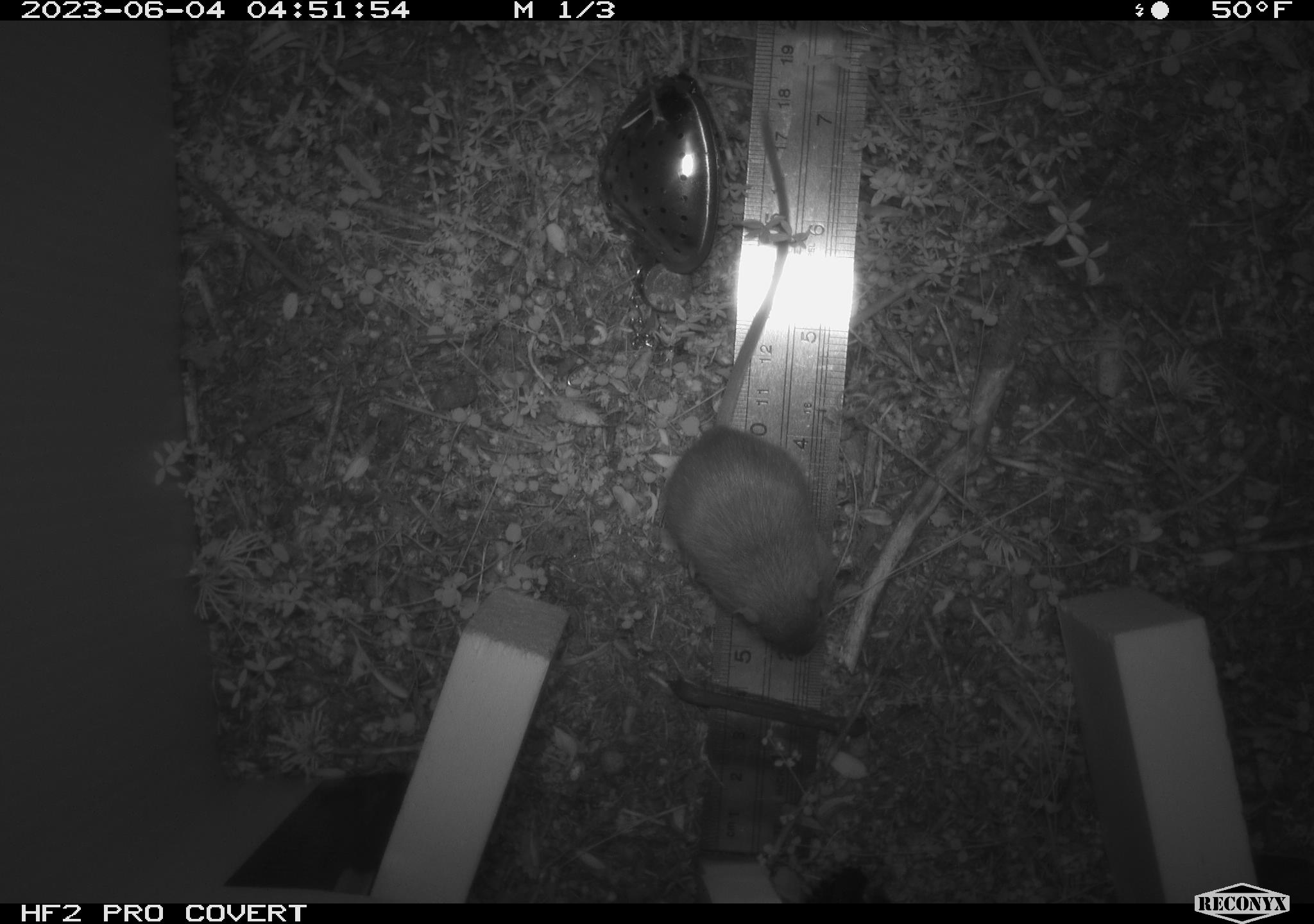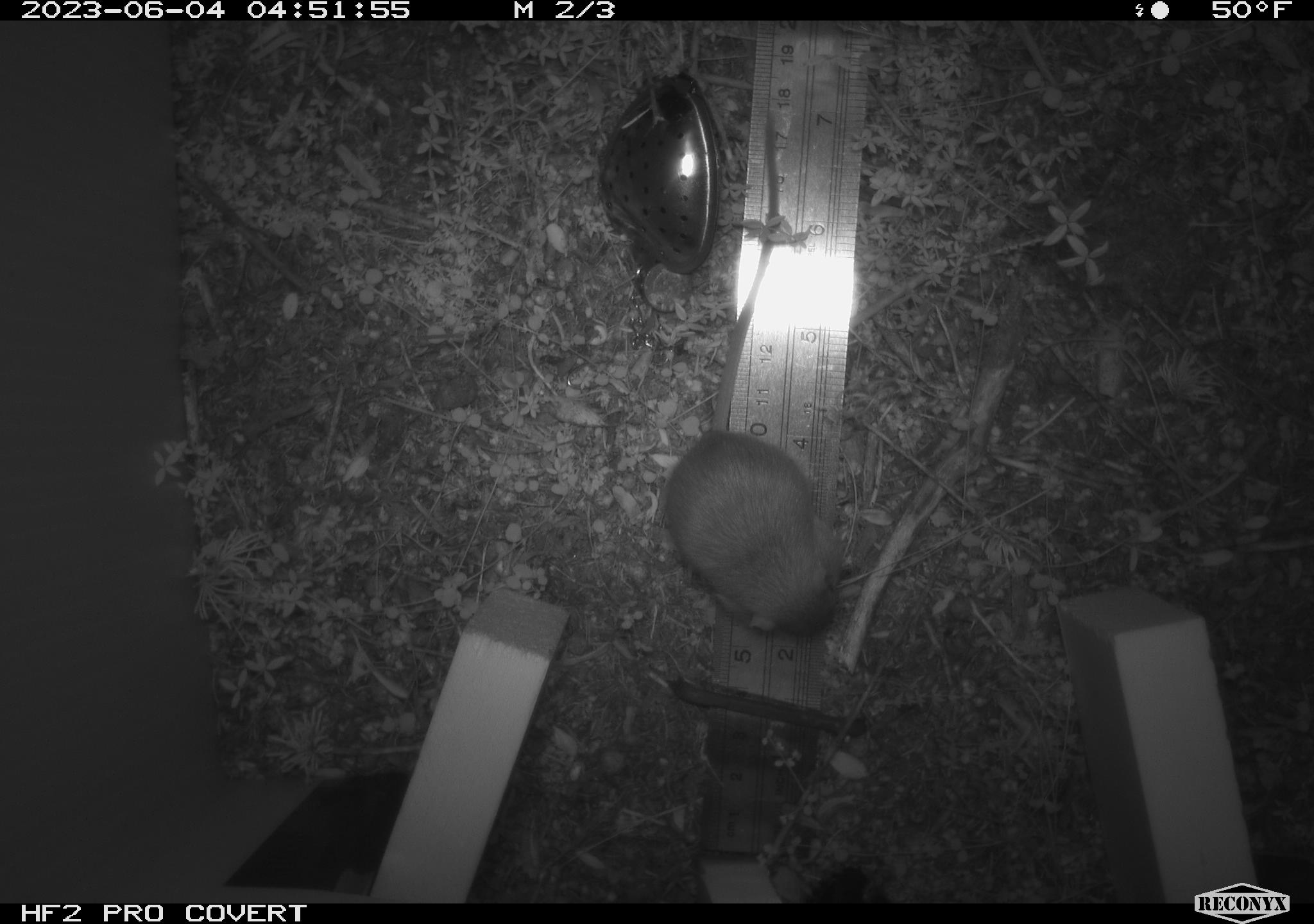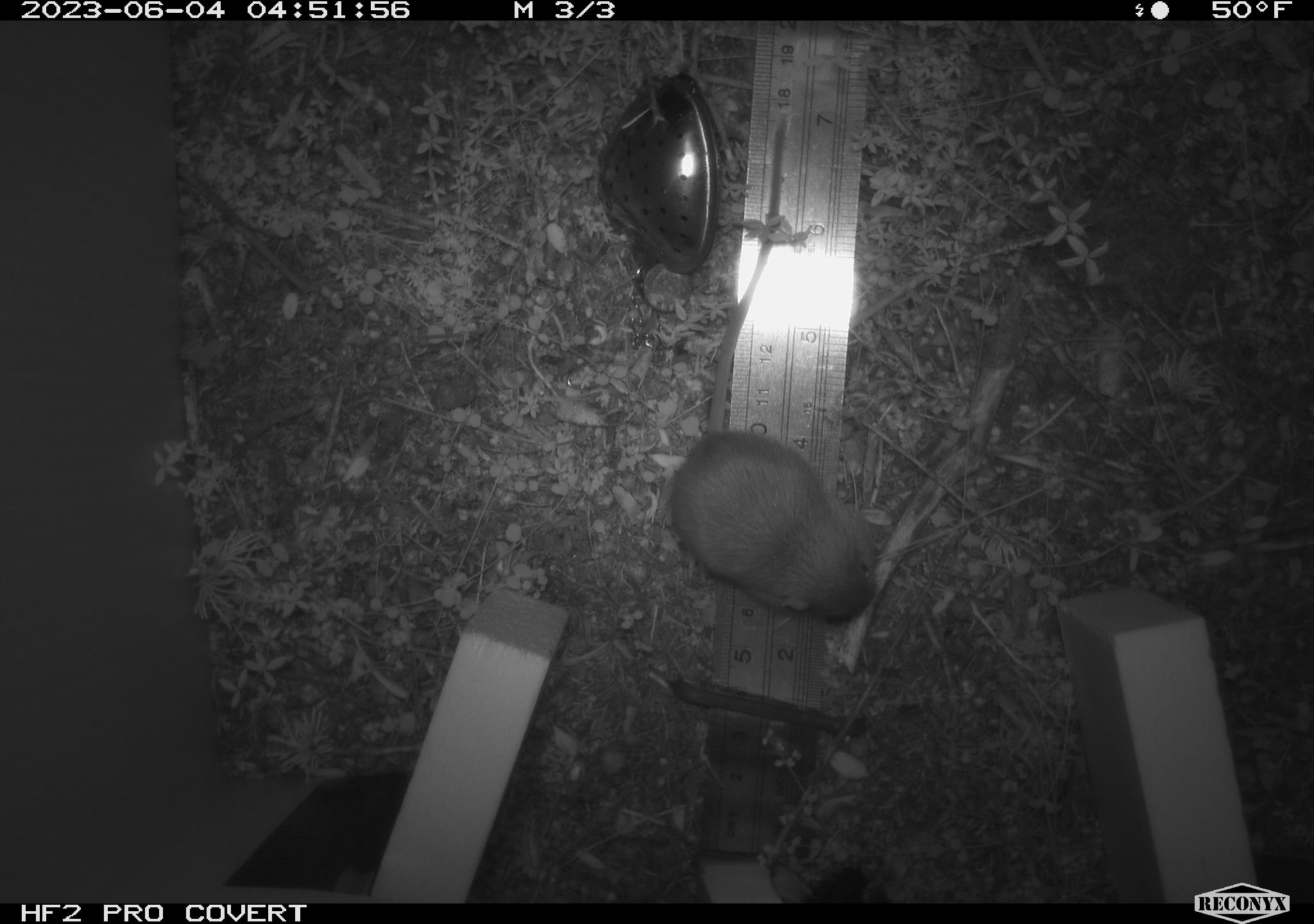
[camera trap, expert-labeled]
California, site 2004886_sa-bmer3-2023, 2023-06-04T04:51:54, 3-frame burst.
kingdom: Animalia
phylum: Chordata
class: Mammalia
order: Rodentia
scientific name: Rodentia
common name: mouse species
Mouse species (Rodentia).